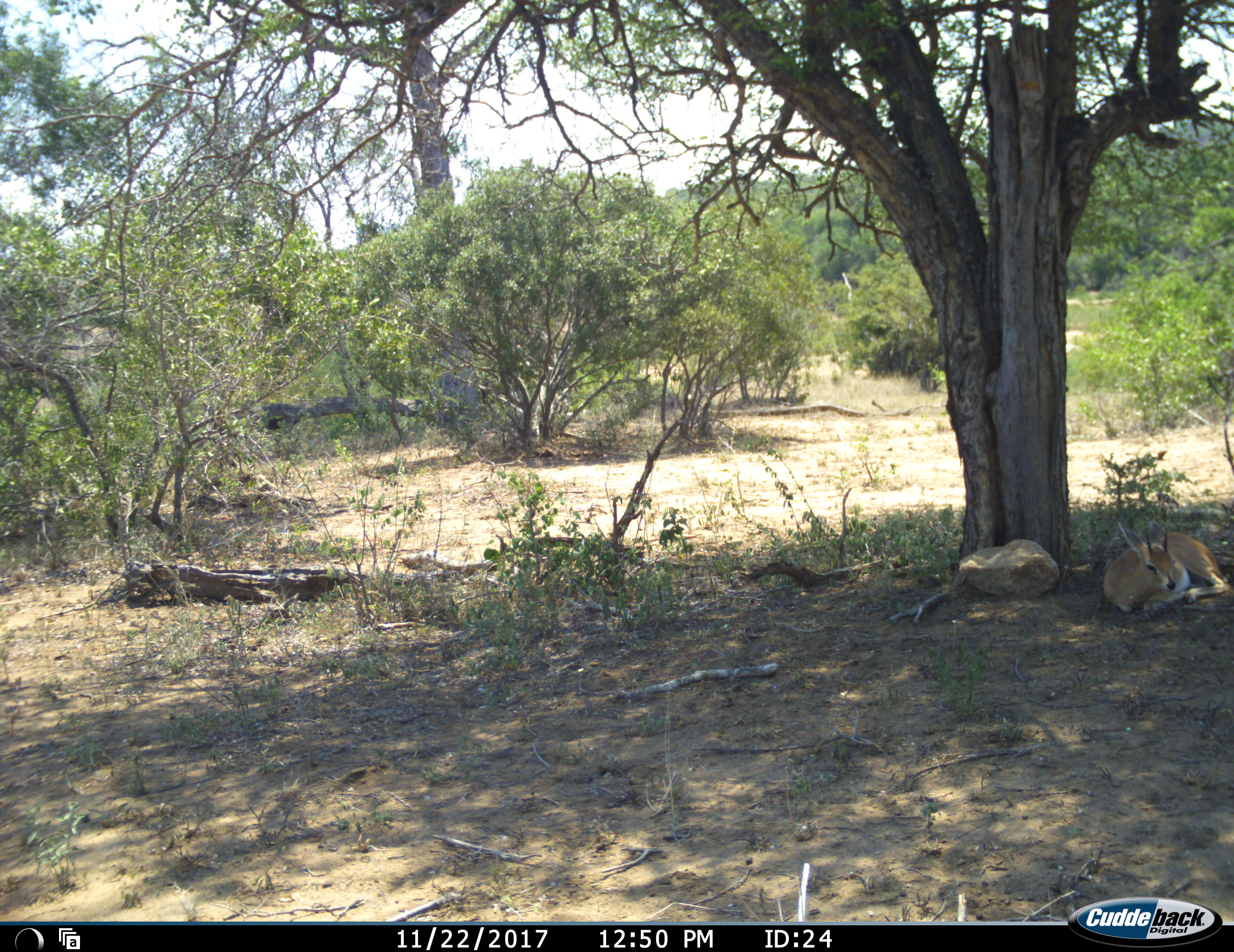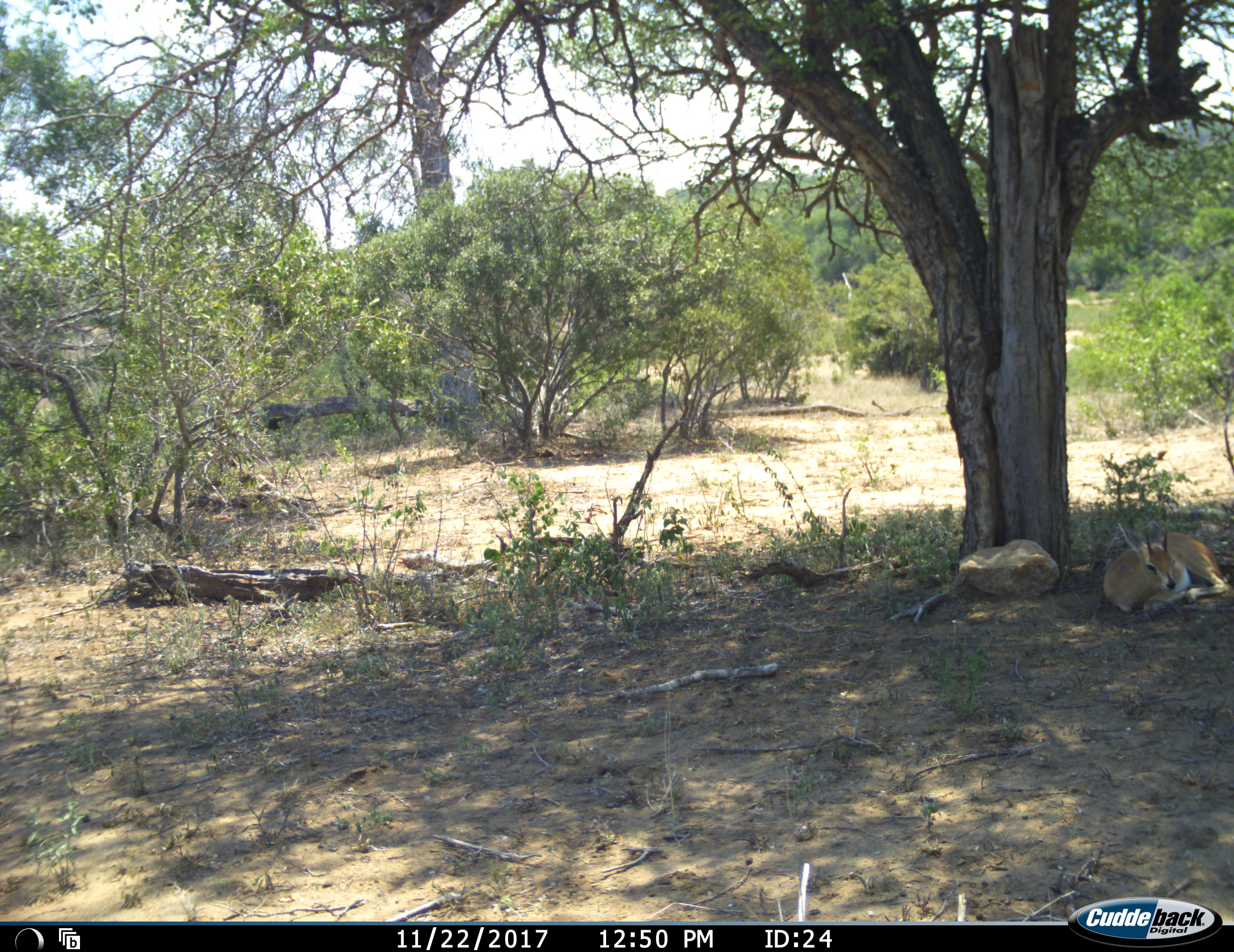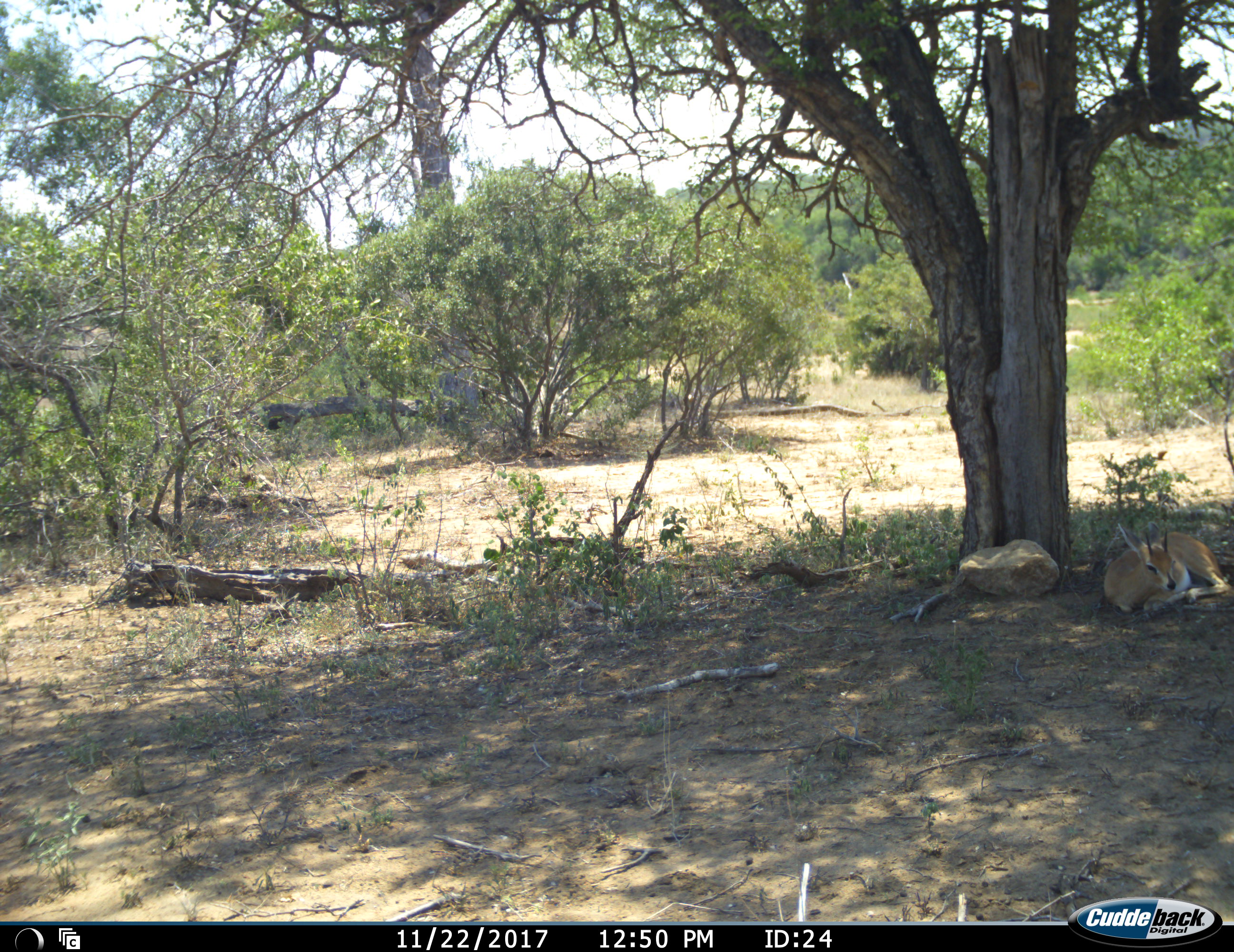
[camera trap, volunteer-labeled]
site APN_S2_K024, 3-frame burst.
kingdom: Animalia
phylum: Chordata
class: Mammalia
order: Artiodactyla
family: Bovidae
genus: Raphicerus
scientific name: Raphicerus campestris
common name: steenbok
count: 1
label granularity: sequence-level